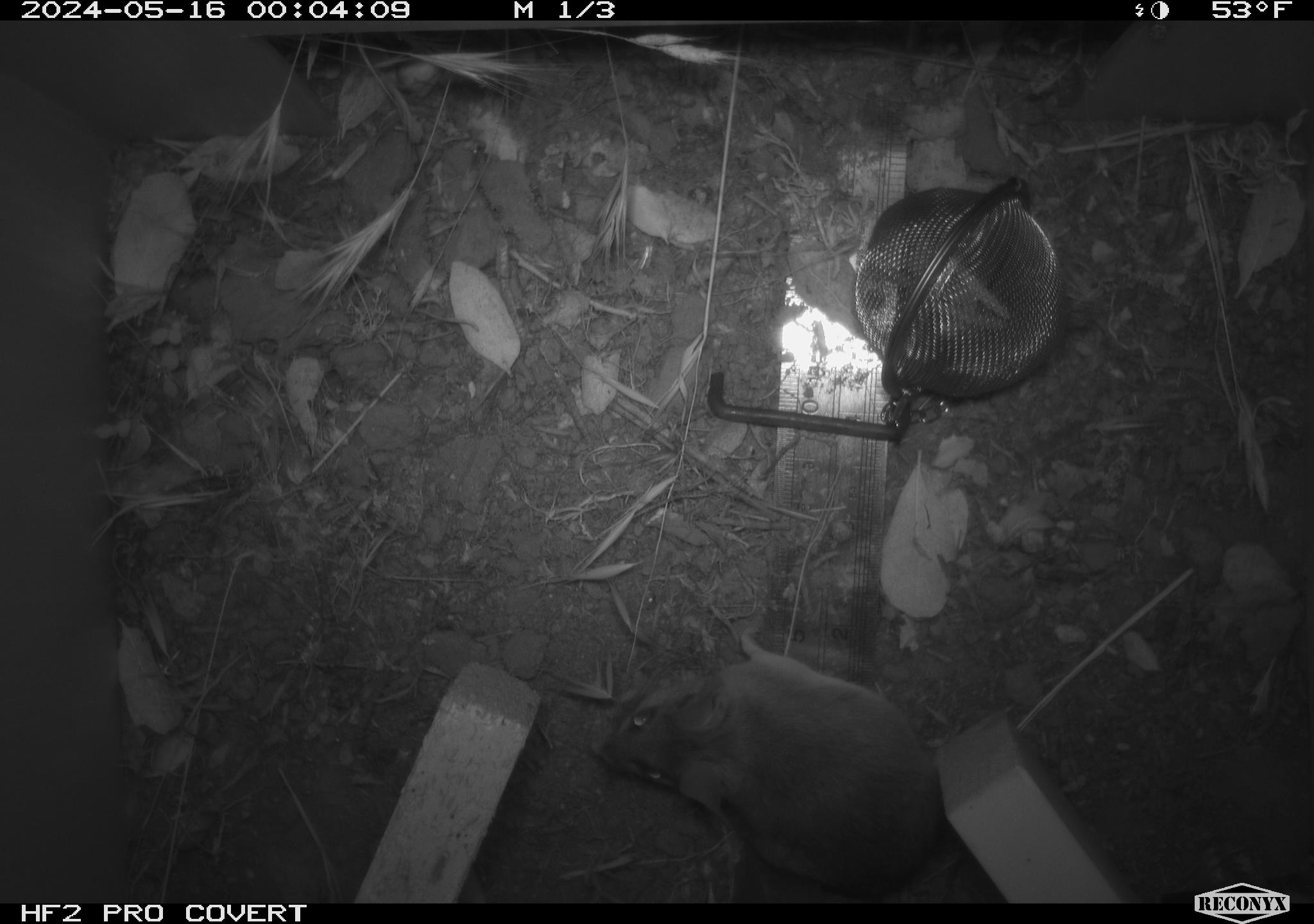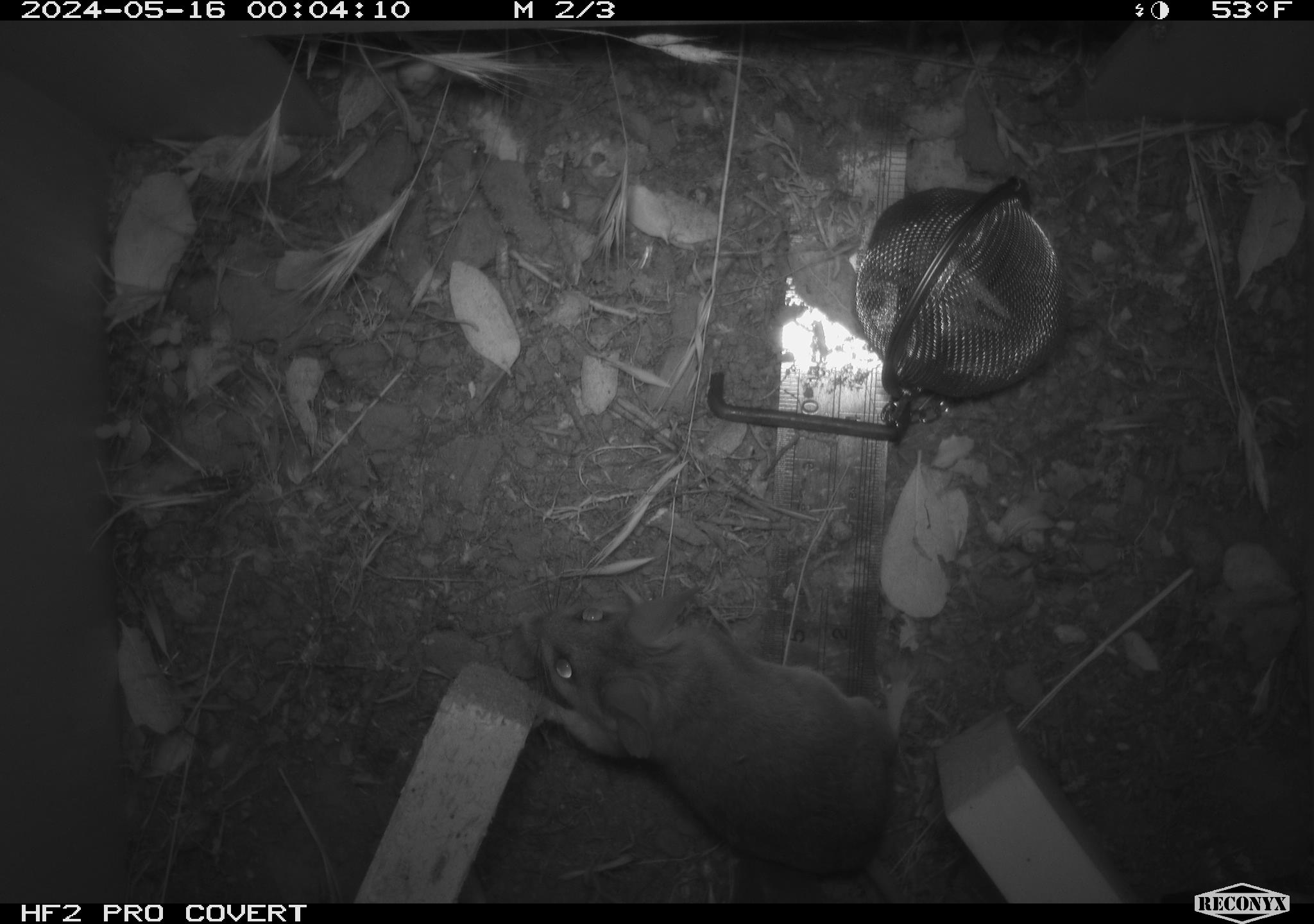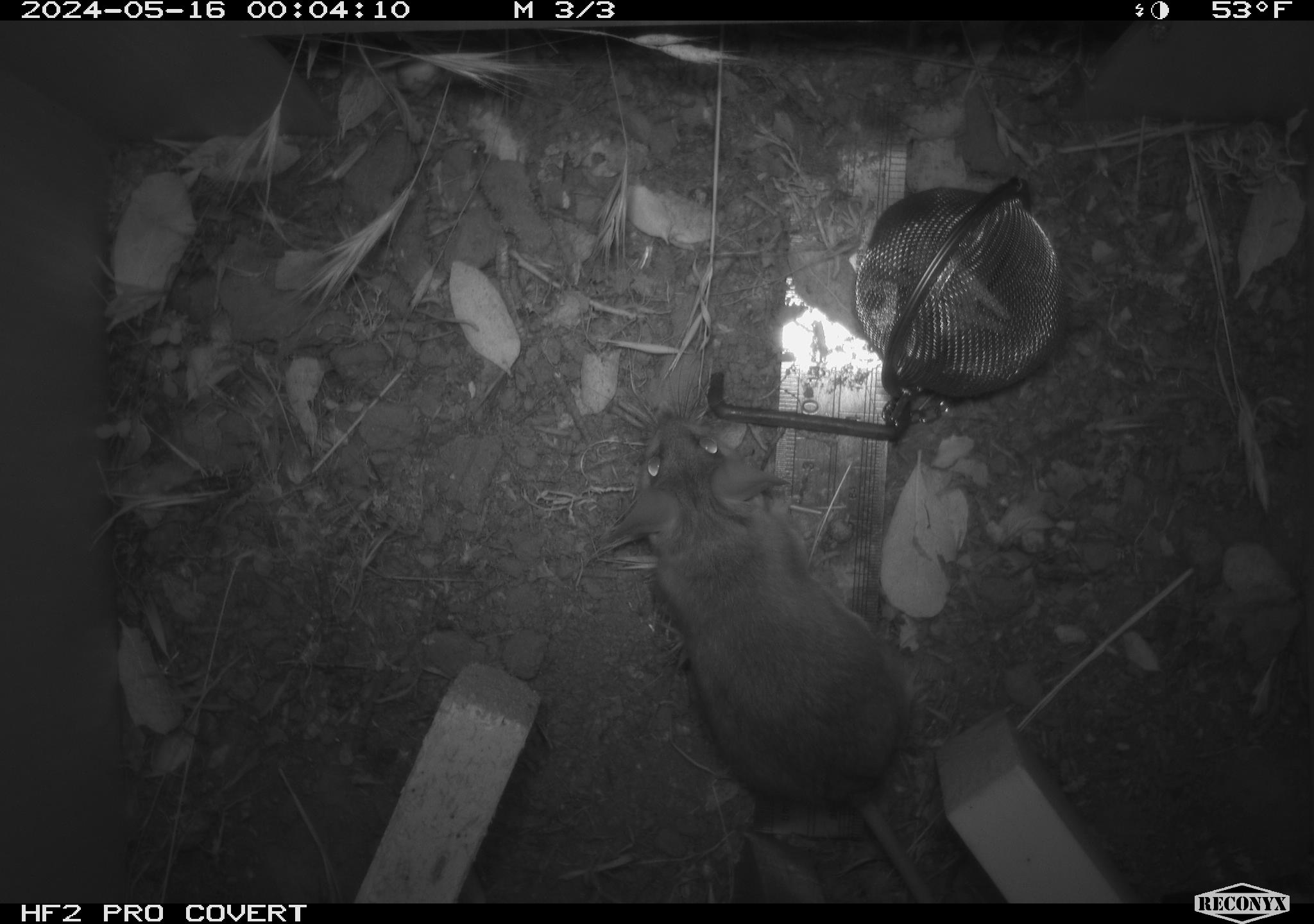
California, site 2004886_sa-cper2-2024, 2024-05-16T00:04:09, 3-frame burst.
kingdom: Animalia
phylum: Chordata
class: Mammalia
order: Rodentia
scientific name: Rodentia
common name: rodent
Rodent (Rodentia).